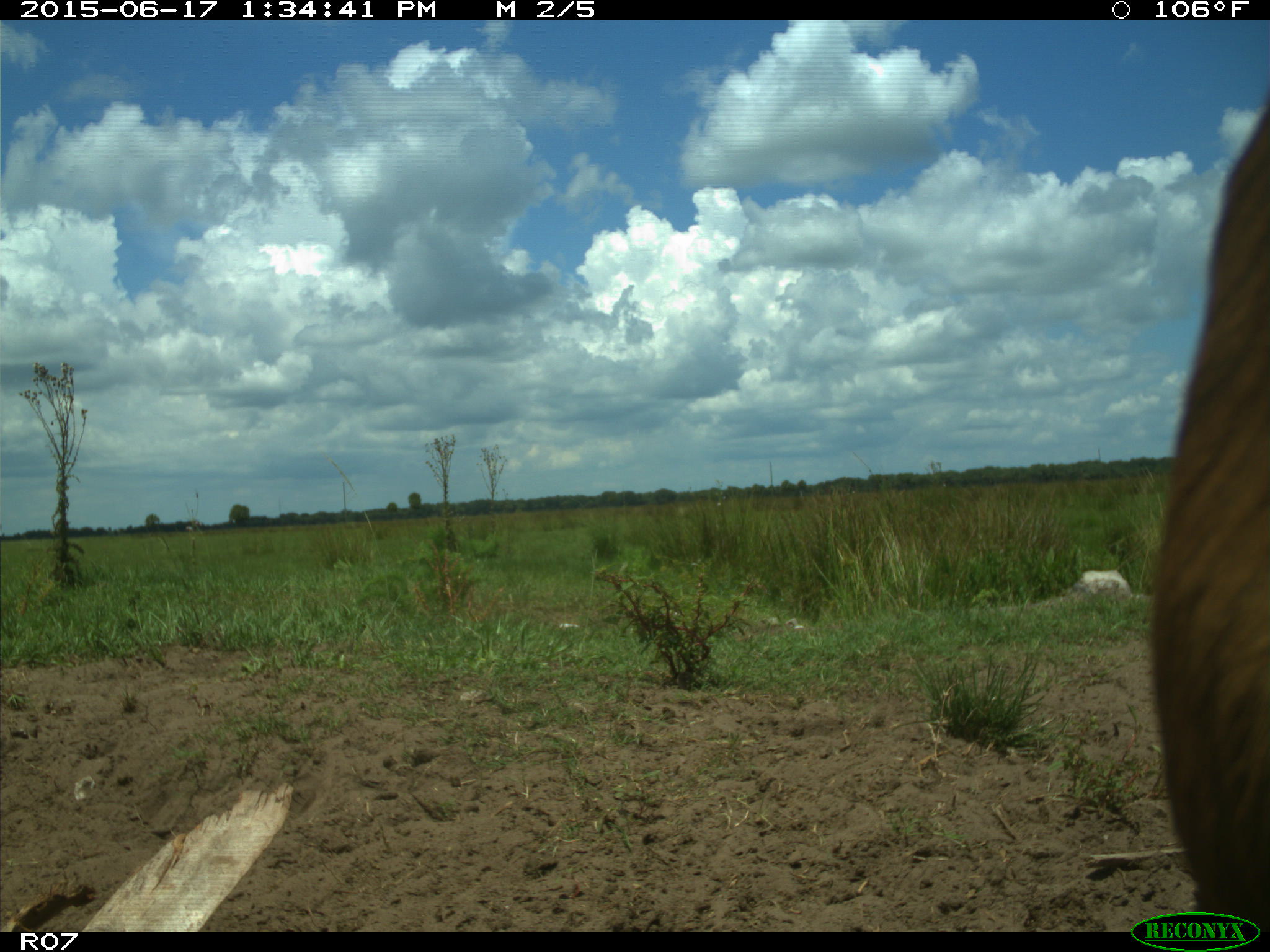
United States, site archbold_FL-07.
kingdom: Animalia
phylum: Chordata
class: Mammalia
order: Artiodactyla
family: Bovidae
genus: Bos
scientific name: Bos taurus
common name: domestic cow